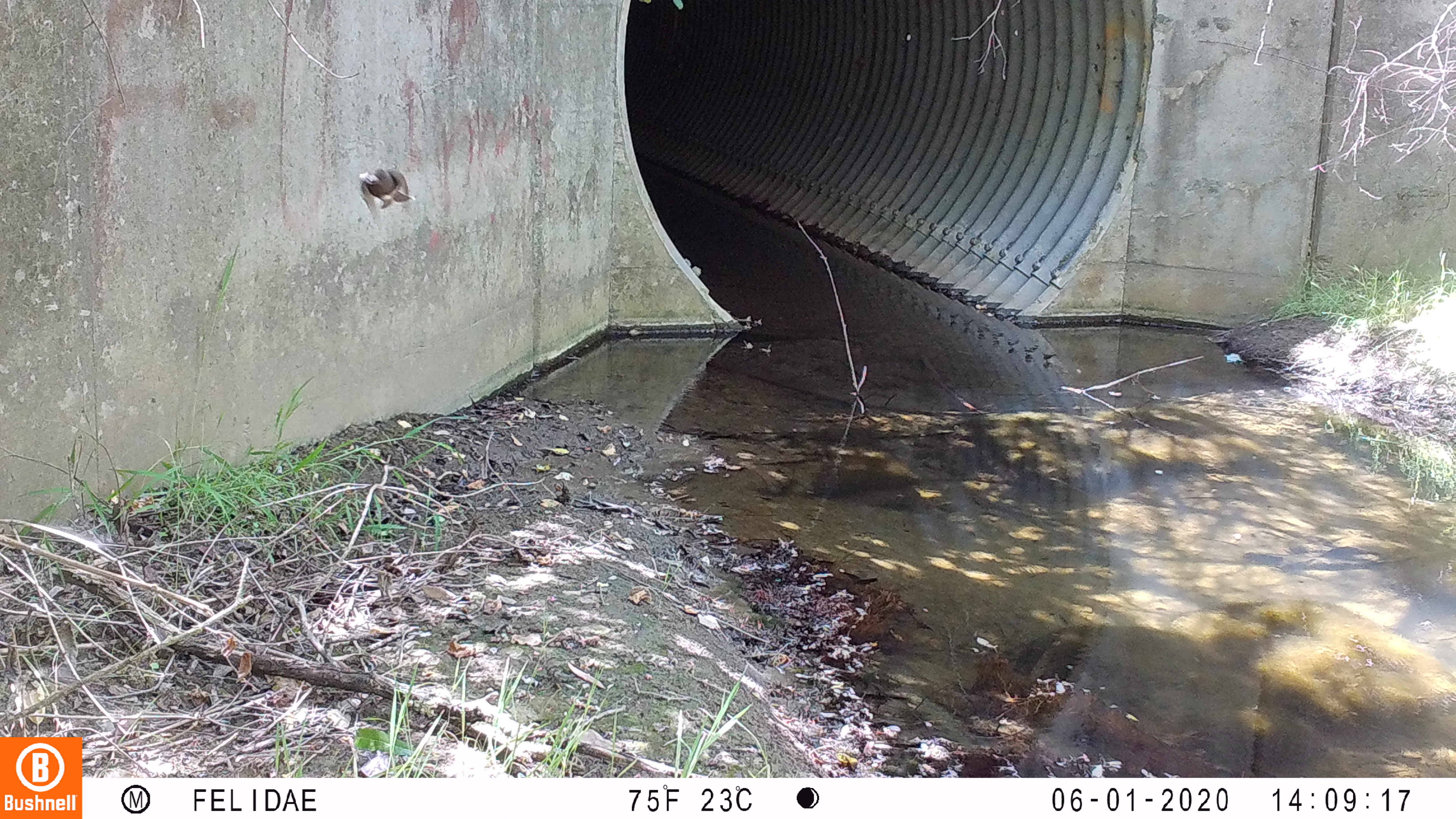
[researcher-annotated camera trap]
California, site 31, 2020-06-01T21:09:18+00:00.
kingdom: Animalia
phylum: Chordata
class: Aves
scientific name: Aves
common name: bird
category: unknown bird